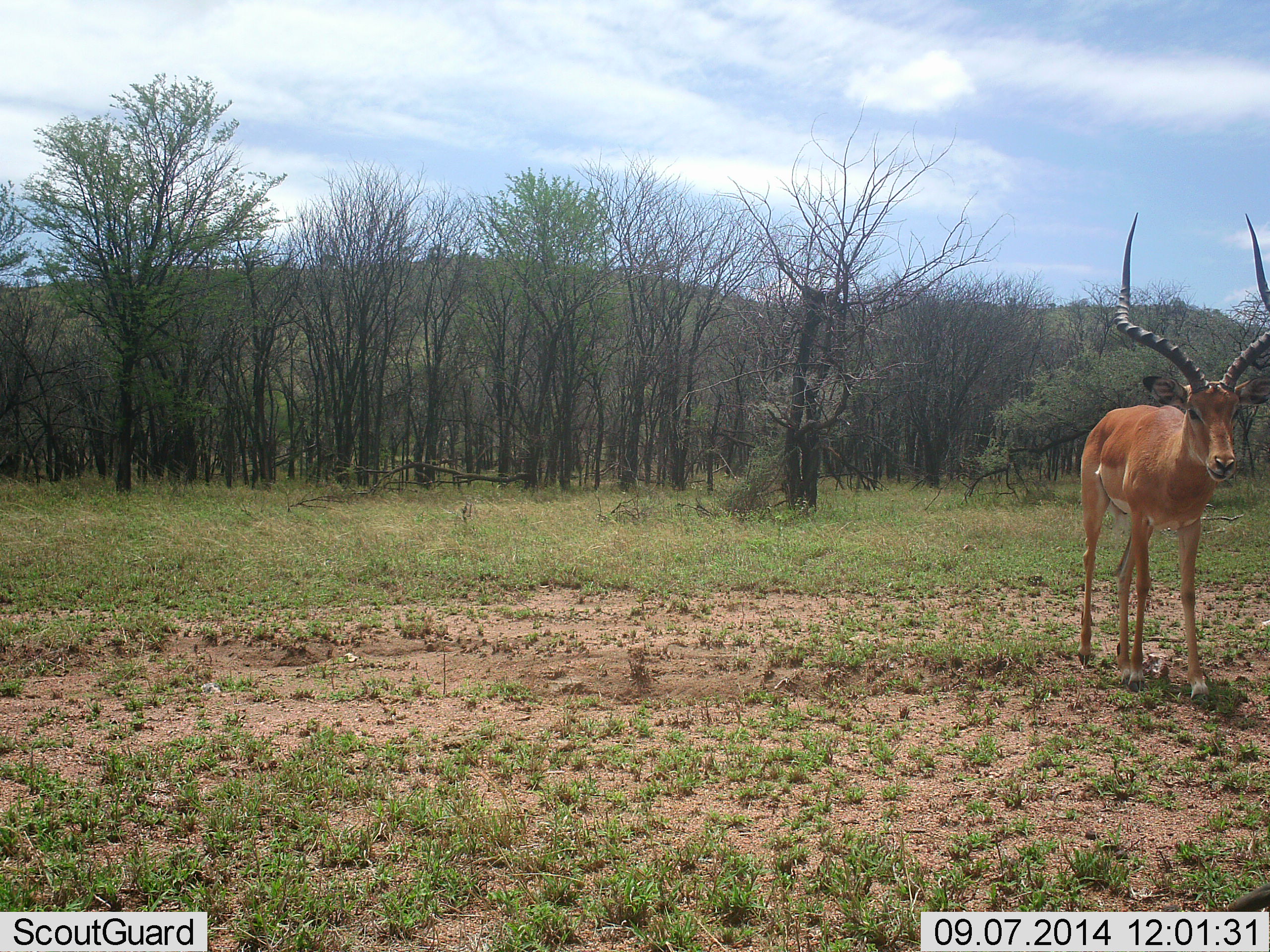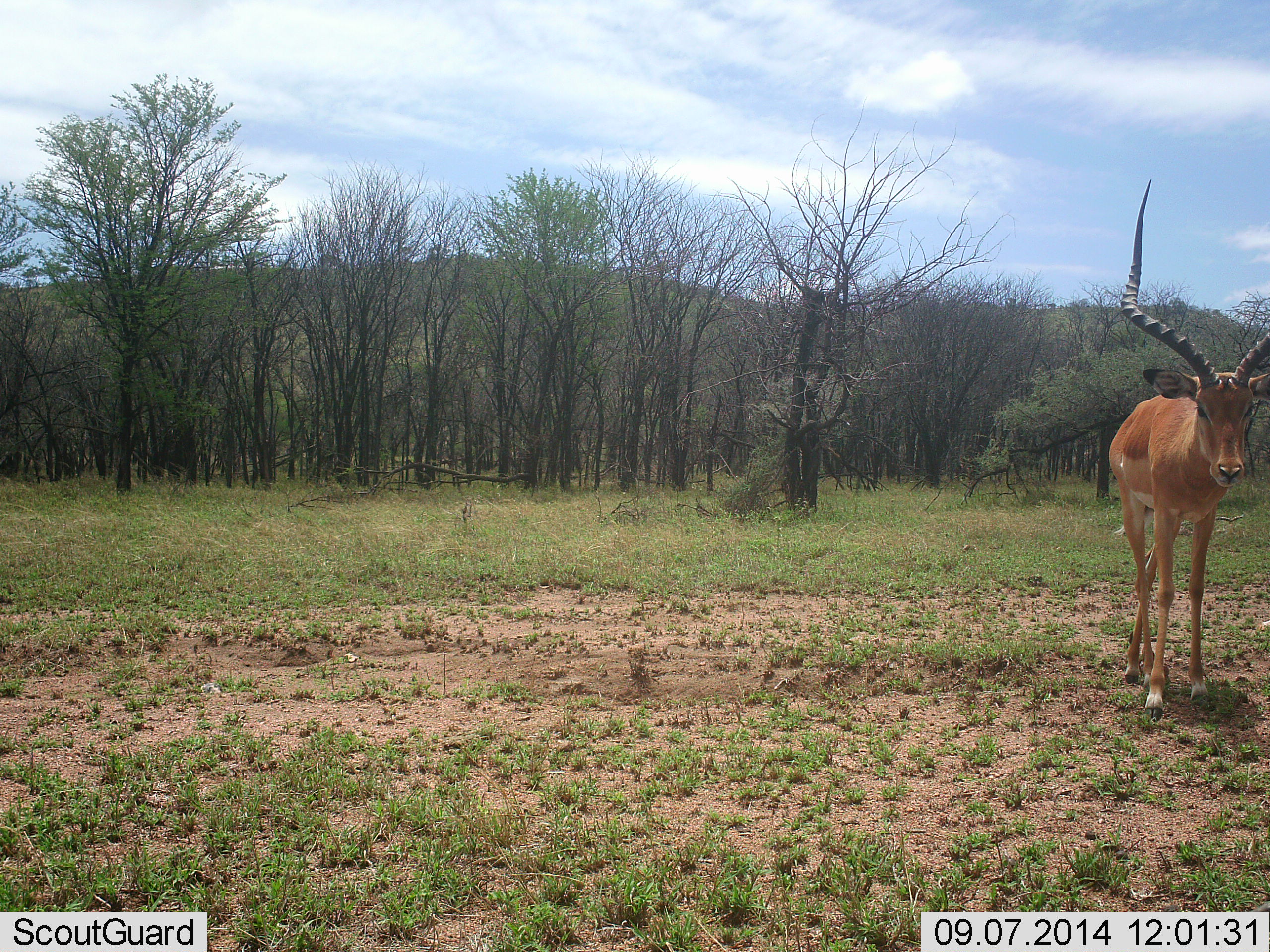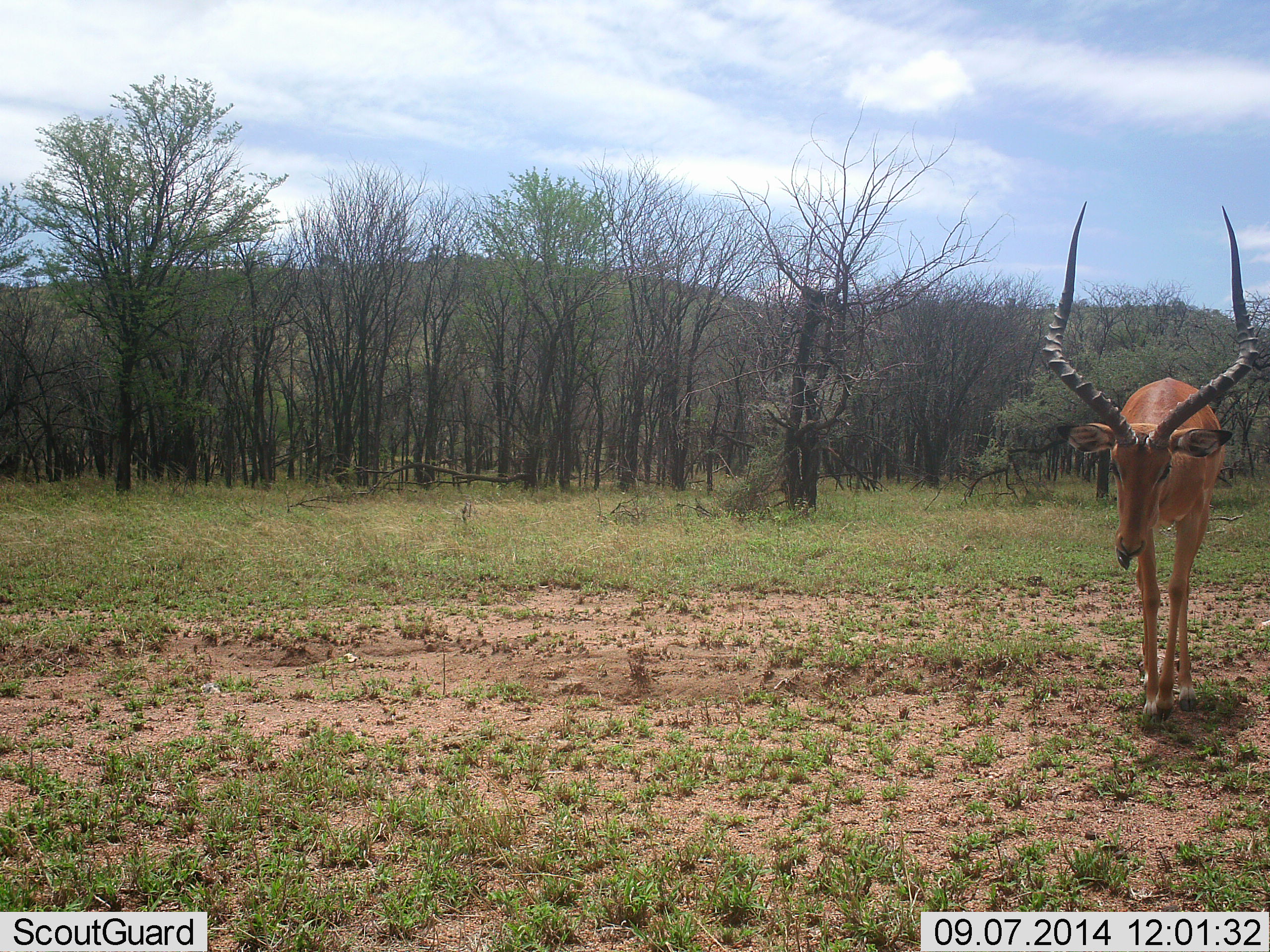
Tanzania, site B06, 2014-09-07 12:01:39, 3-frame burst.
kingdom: Animalia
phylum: Chordata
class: Mammalia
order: Artiodactyla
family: Bovidae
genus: Aepyceros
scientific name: Aepyceros melampus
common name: impala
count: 1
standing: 50%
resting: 0%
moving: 60%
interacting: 0%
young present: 0%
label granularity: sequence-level